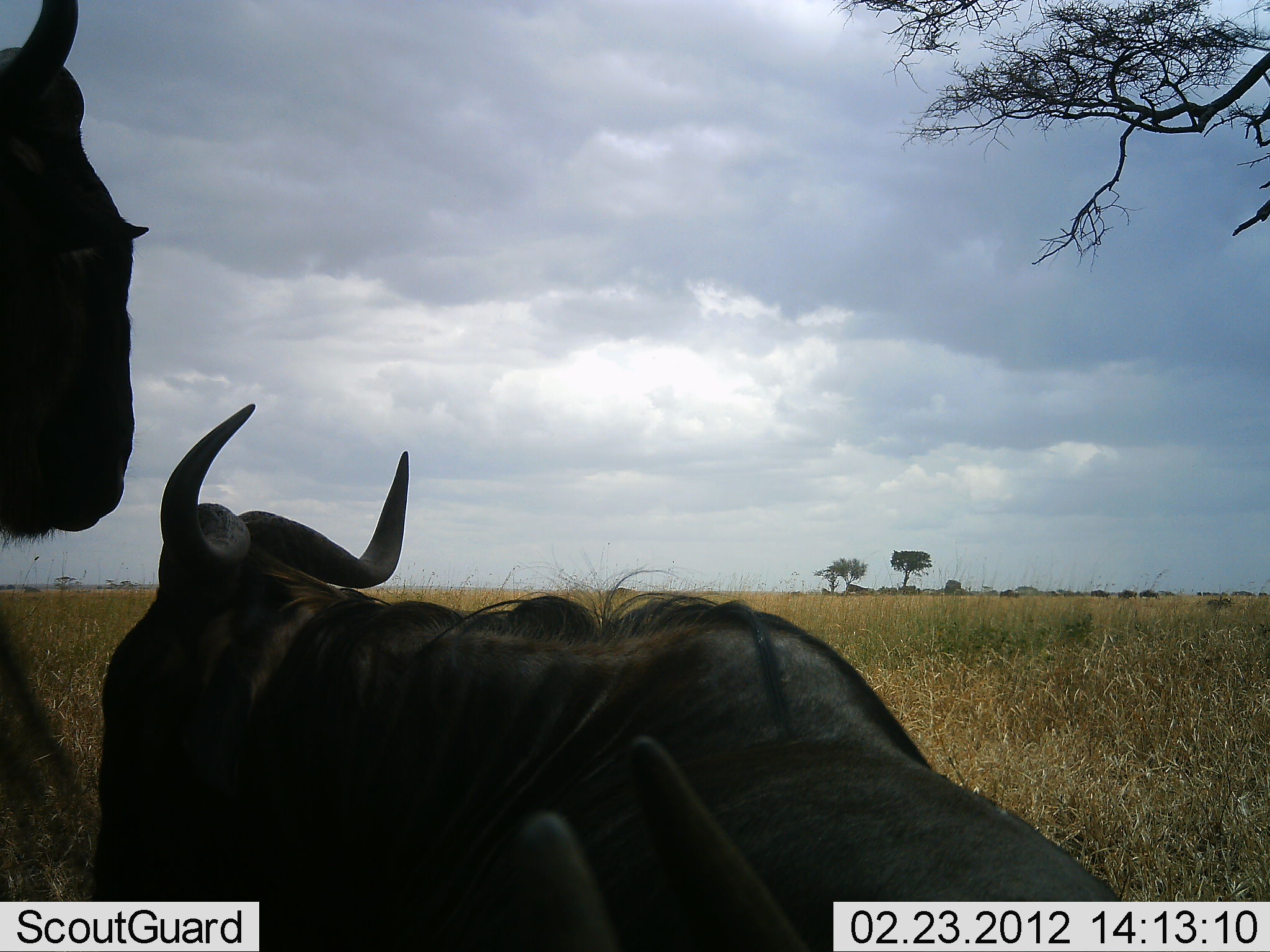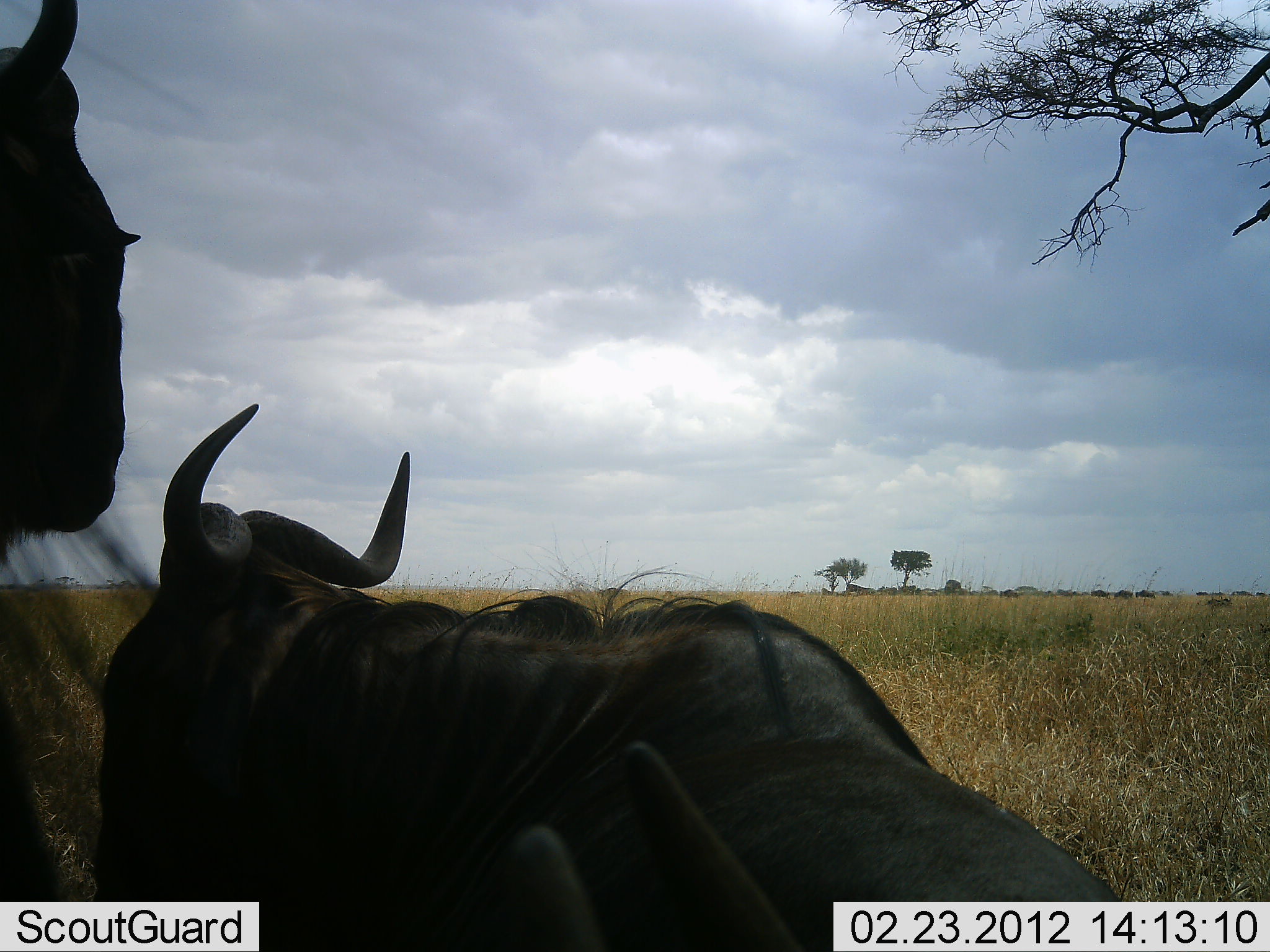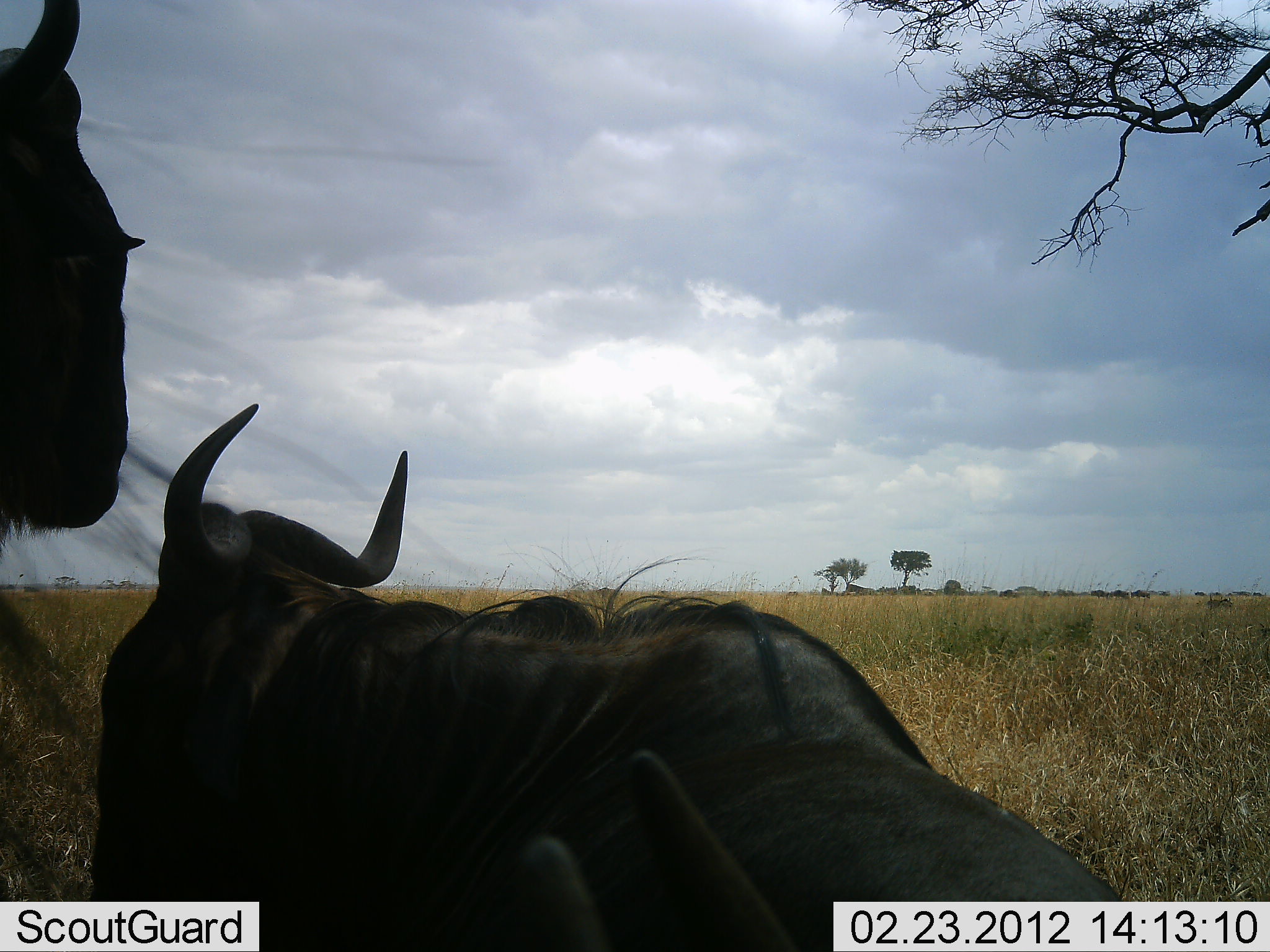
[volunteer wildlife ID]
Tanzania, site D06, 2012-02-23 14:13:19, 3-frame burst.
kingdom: Animalia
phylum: Chordata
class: Mammalia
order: Artiodactyla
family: Bovidae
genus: Connochaetes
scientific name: Connochaetes taurinus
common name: blue wildebeest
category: wildebeest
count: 3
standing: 59%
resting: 94%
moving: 18%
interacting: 0%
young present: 0%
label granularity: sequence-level